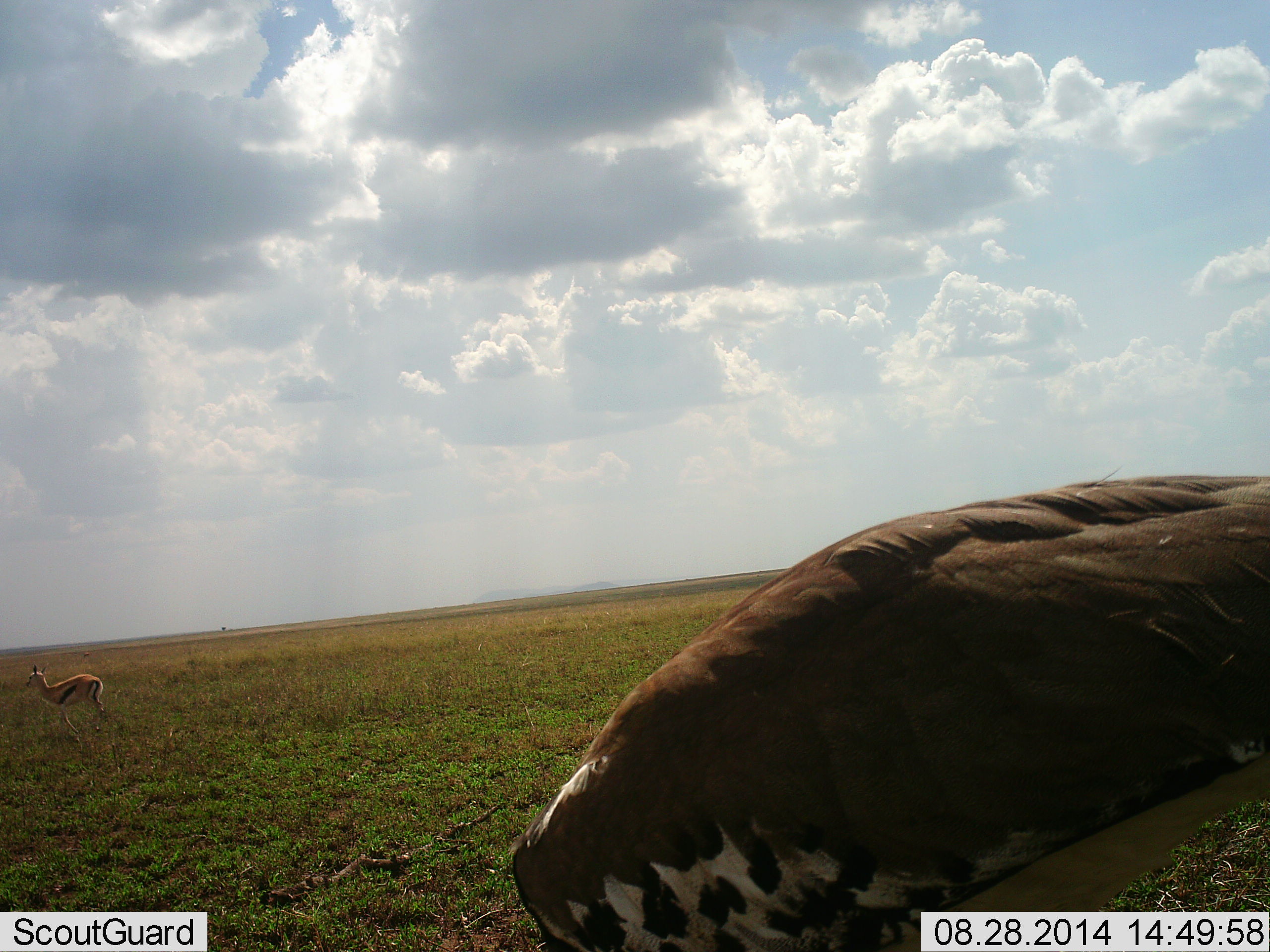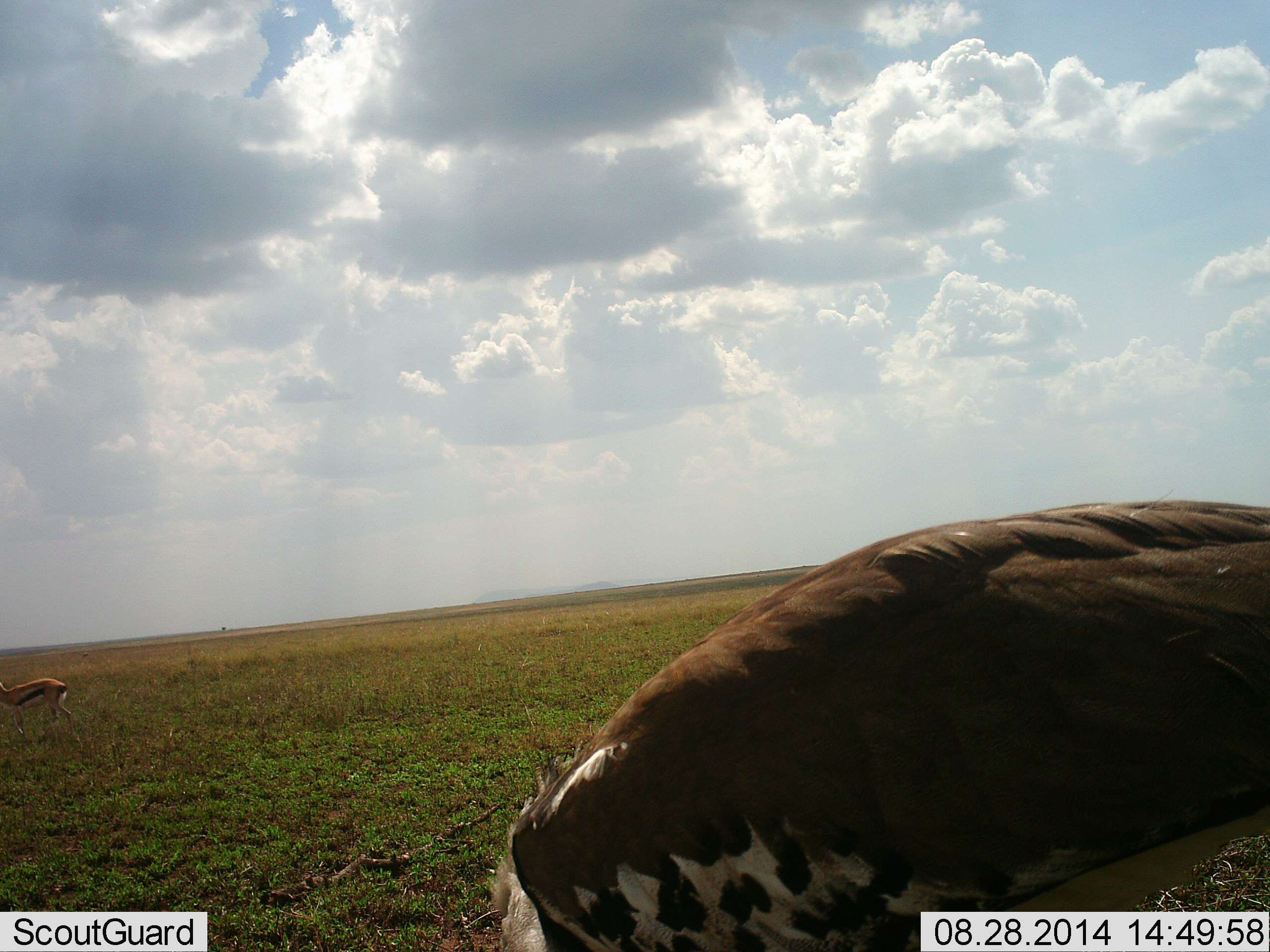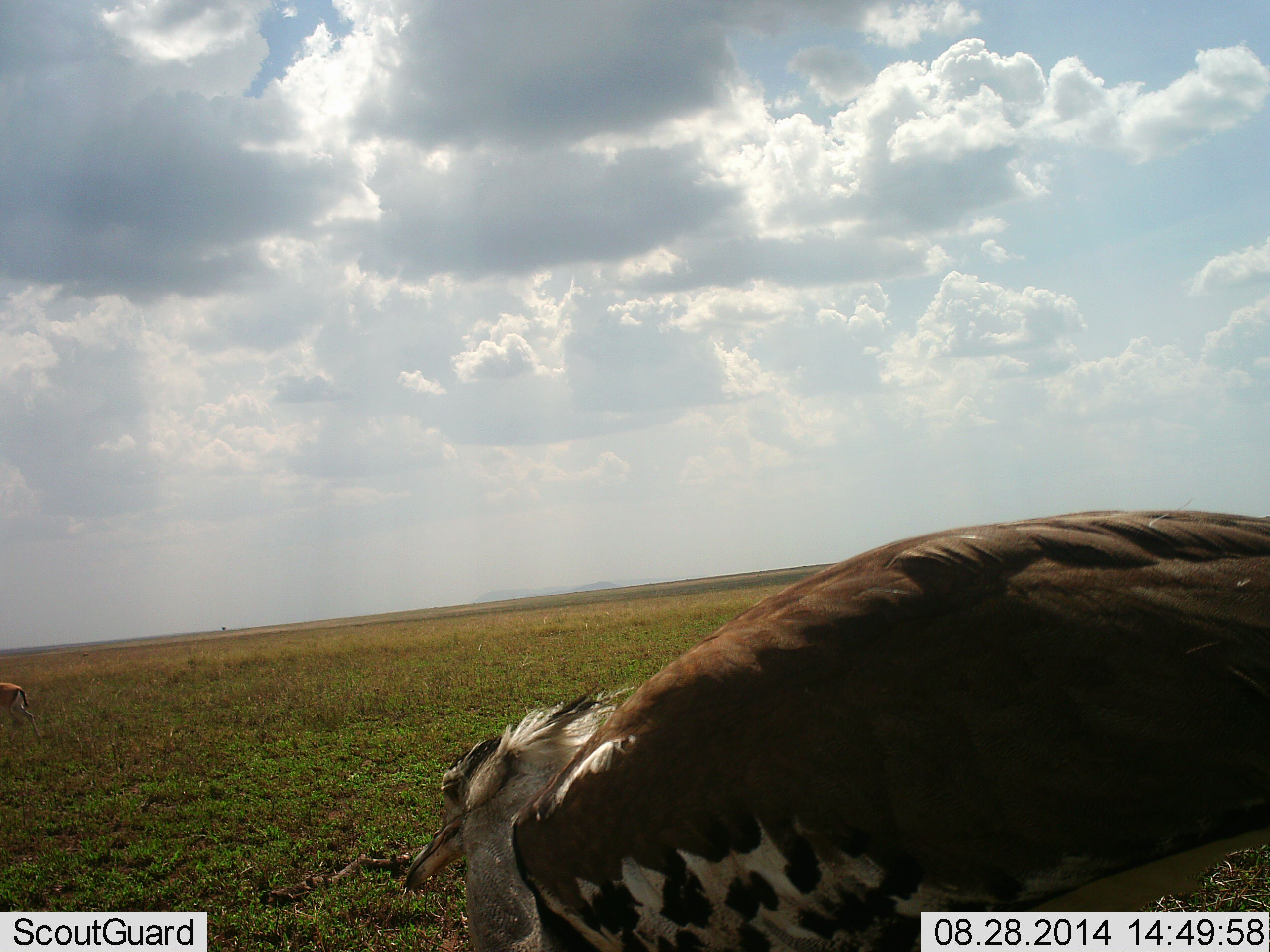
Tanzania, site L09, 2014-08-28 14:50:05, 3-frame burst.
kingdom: Animalia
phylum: Chordata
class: Mammalia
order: Artiodactyla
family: Bovidae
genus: Eudorcas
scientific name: Eudorcas thomsonii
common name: thomson's gazelle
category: gazellethomsons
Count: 1.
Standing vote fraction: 14%.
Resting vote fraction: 0%.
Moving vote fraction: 86%.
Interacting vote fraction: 0%.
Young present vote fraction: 0%.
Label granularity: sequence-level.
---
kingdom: Animalia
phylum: Chordata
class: Aves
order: Otidiformes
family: Otididae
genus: Ardeotis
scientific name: Ardeotis kori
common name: kori bustard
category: koribustard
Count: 1.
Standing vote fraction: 50%.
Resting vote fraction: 10%.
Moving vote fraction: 0%.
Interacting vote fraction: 0%.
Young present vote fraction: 0%.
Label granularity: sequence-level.